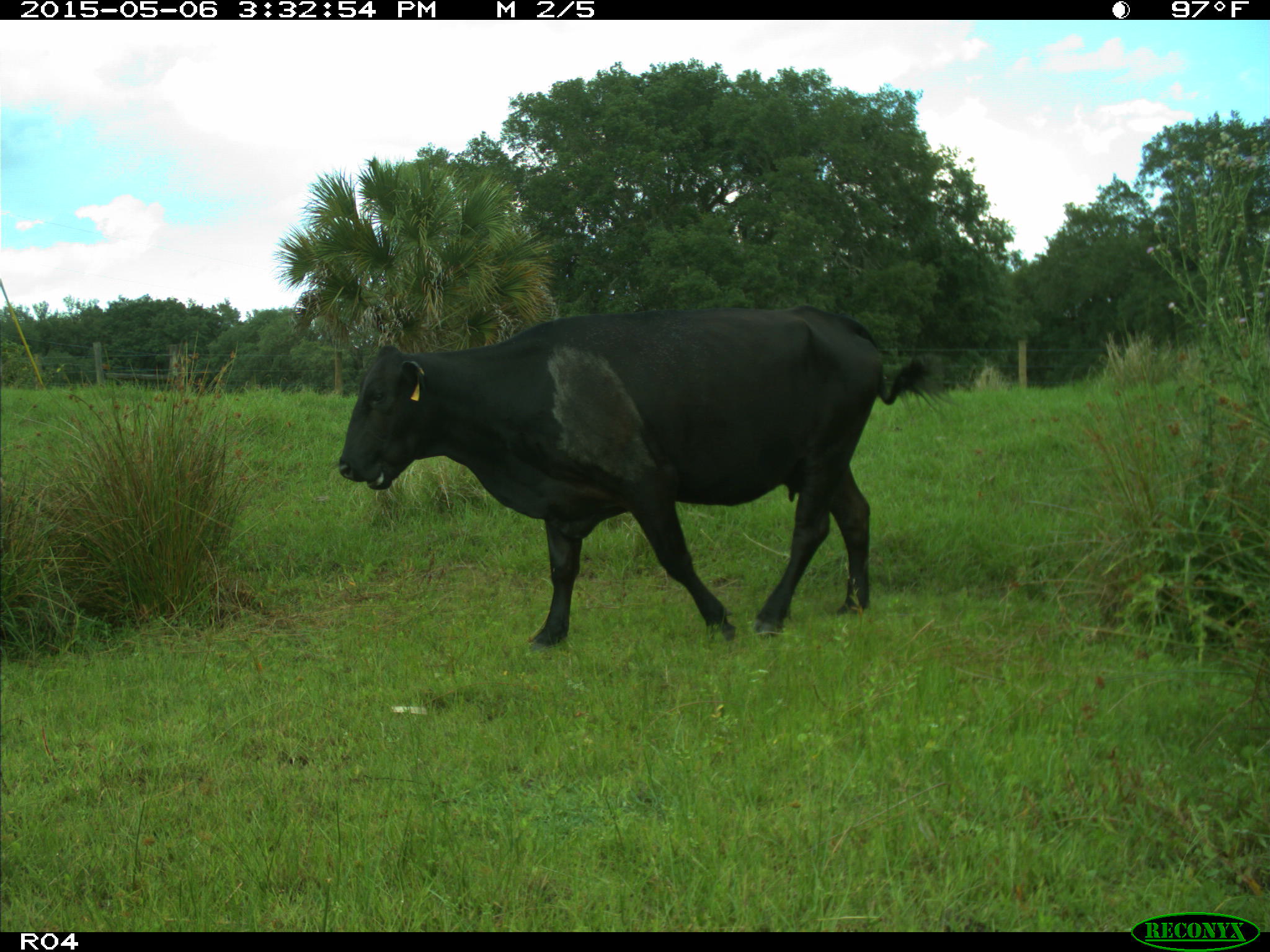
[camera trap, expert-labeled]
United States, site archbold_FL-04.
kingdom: Animalia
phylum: Chordata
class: Mammalia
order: Artiodactyla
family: Bovidae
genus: Bos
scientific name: Bos taurus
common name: domestic cow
Bos taurus (domestic cow).